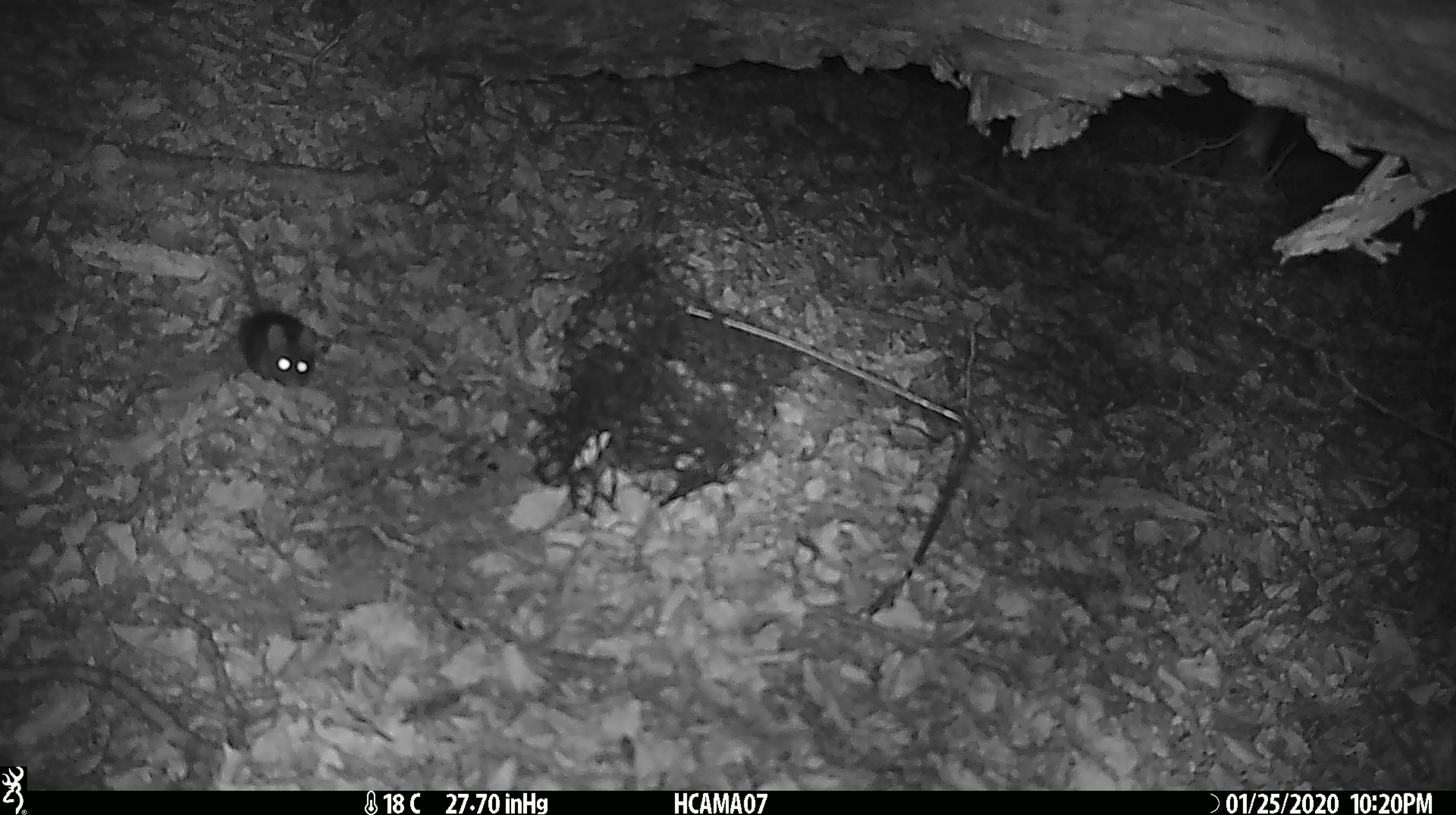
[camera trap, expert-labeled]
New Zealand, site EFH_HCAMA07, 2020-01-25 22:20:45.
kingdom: Animalia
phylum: Chordata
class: Mammalia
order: Rodentia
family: Muridae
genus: Mus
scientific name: Mus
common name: mouse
Mouse (Mus).